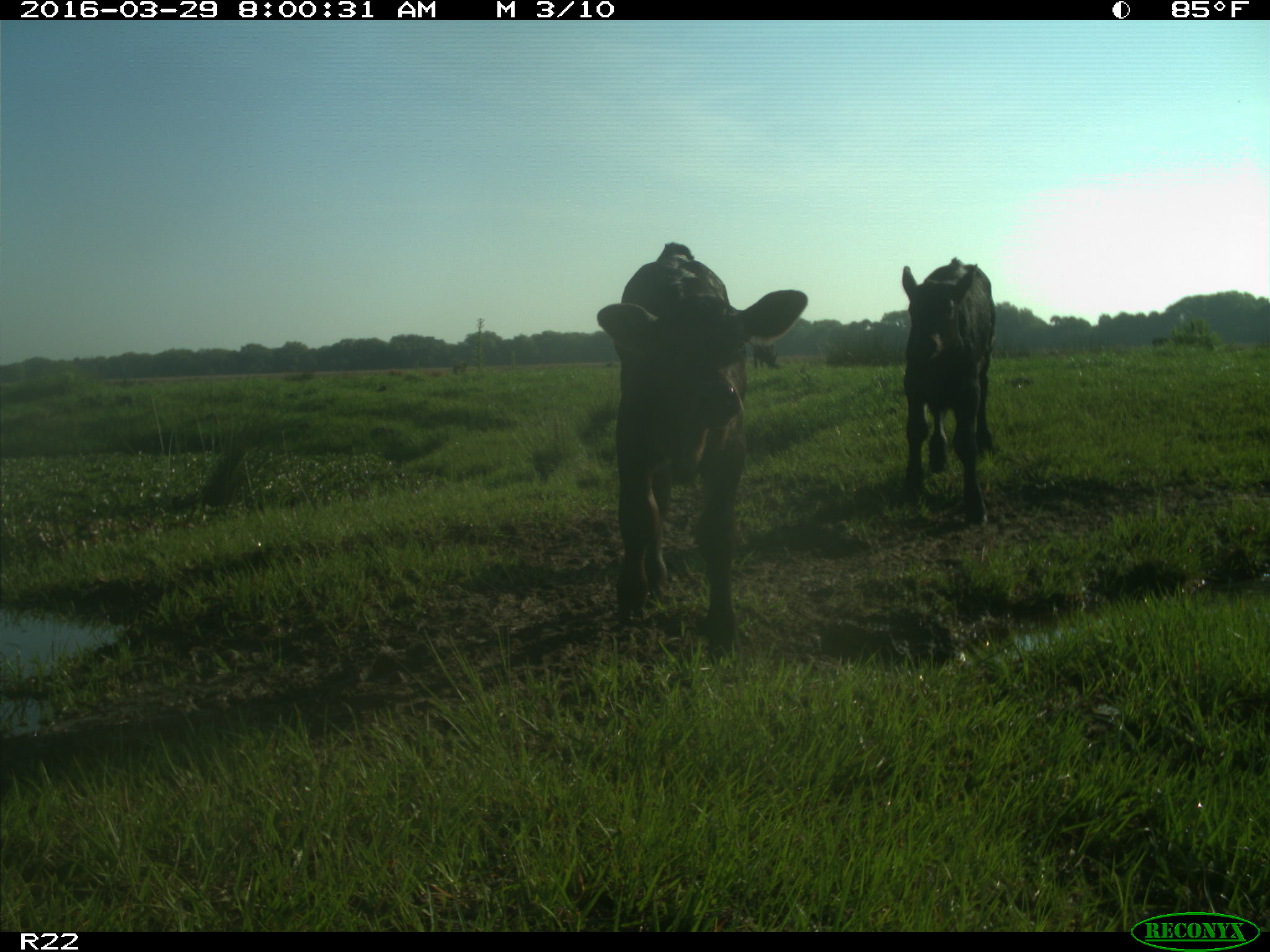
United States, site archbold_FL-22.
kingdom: Animalia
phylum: Chordata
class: Mammalia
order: Artiodactyla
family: Bovidae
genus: Bos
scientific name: Bos taurus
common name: domestic cow